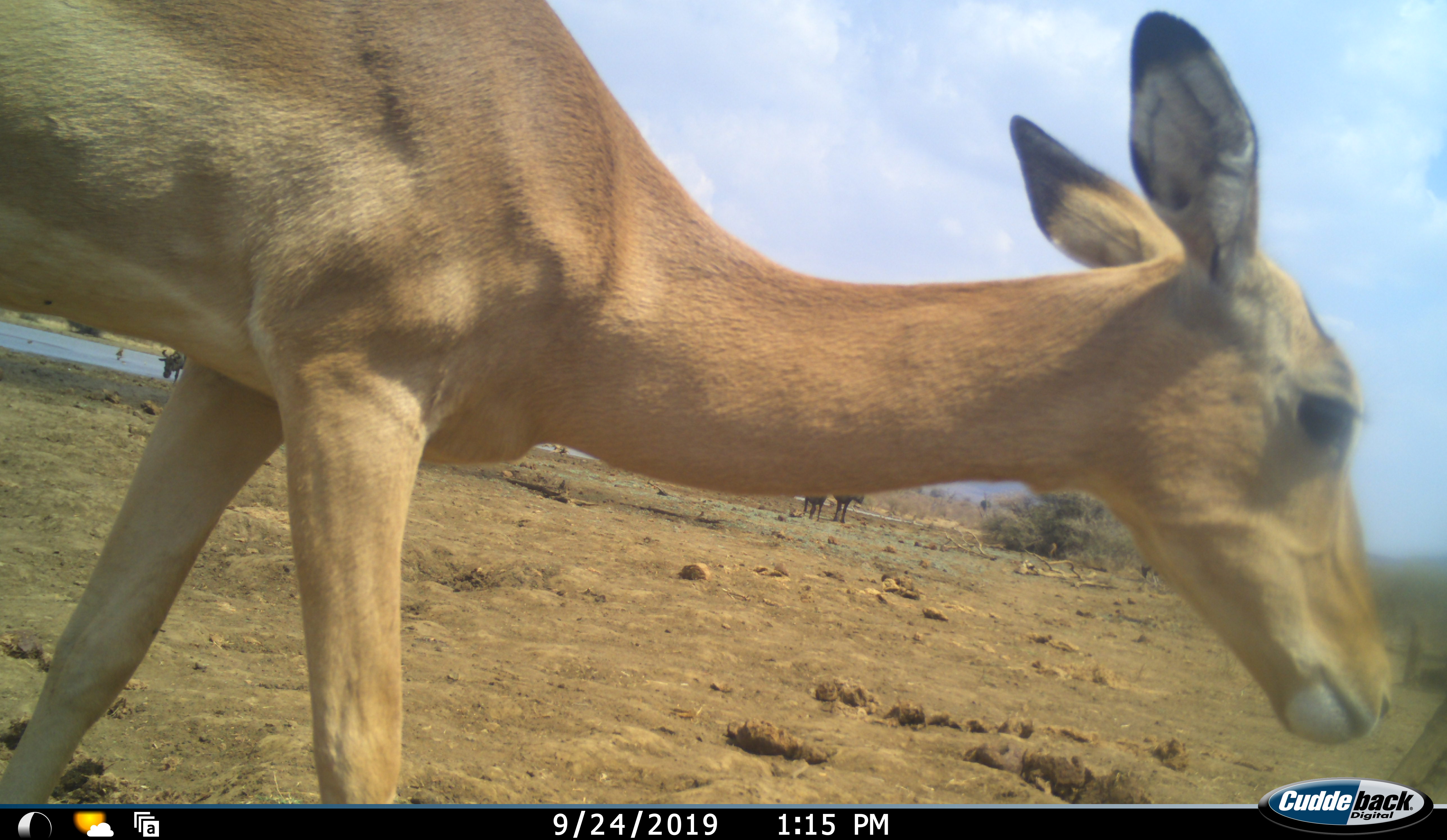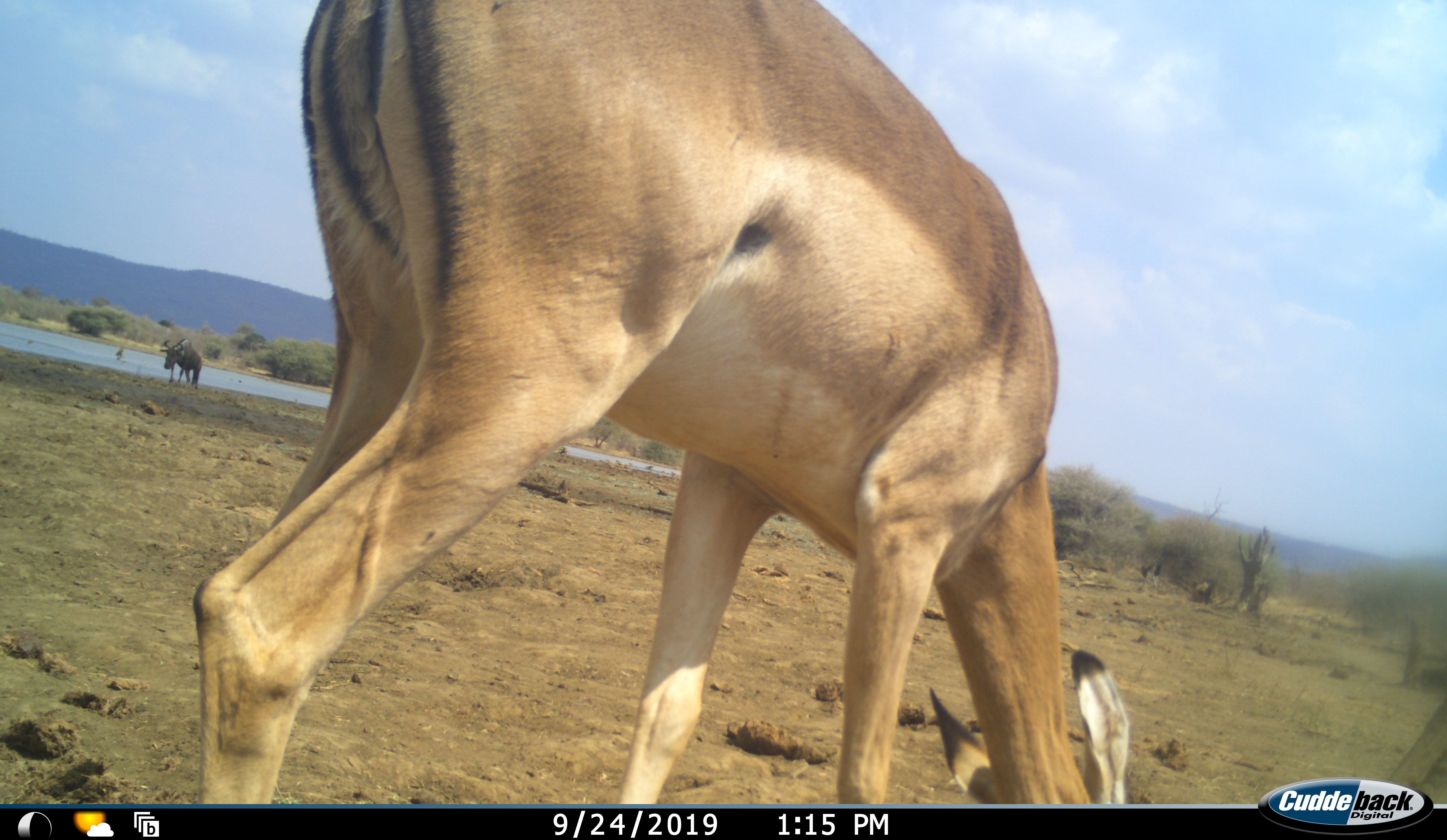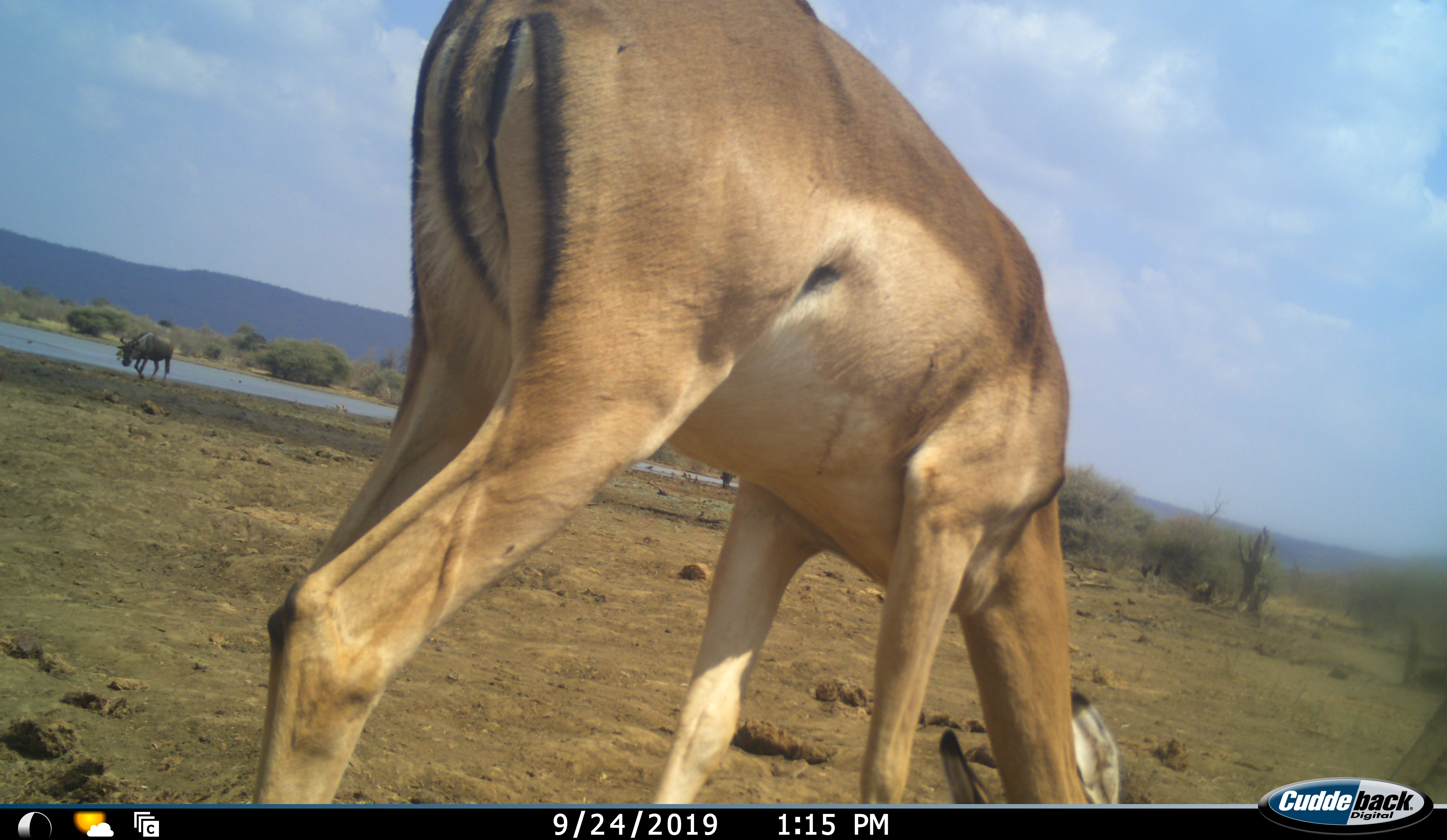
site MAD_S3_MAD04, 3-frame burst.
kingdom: Animalia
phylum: Chordata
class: Mammalia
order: Artiodactyla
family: Bovidae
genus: Aepyceros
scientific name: Aepyceros melampus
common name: impala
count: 1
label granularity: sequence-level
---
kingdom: Animalia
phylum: Chordata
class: Mammalia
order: Artiodactyla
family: Bovidae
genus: Connochaetes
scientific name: Connochaetes taurinus taurinus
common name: blue wildebeest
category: wildebeestblue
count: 3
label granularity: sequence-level